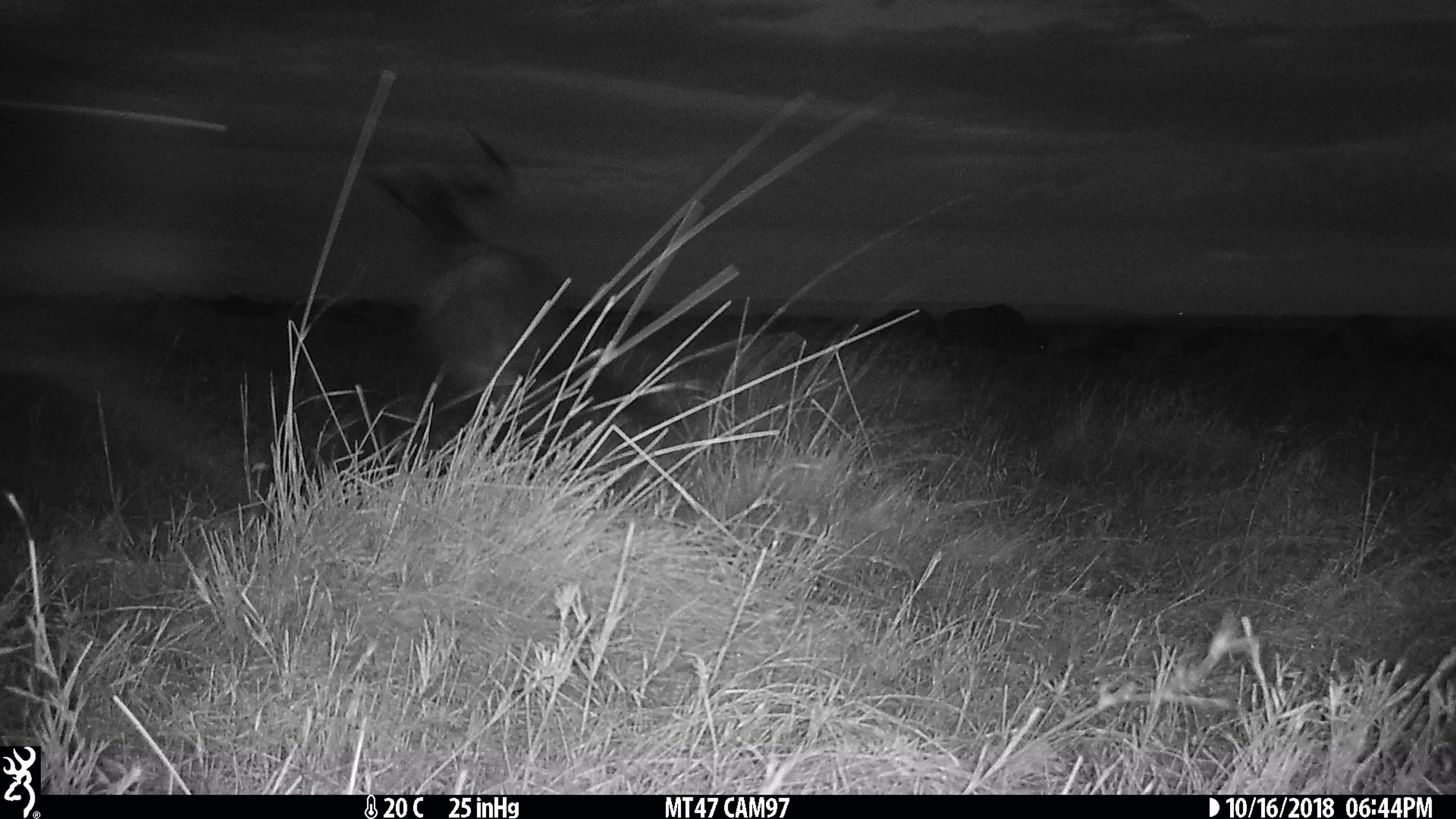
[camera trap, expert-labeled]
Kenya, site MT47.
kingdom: Animalia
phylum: Chordata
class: Mammalia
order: Artiodactyla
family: Bovidae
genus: Connochaetes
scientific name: Connochaetes taurinus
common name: blue wildebeest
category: wildebeest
Wildebeest (blue wildebeest) (Connochaetes taurinus).